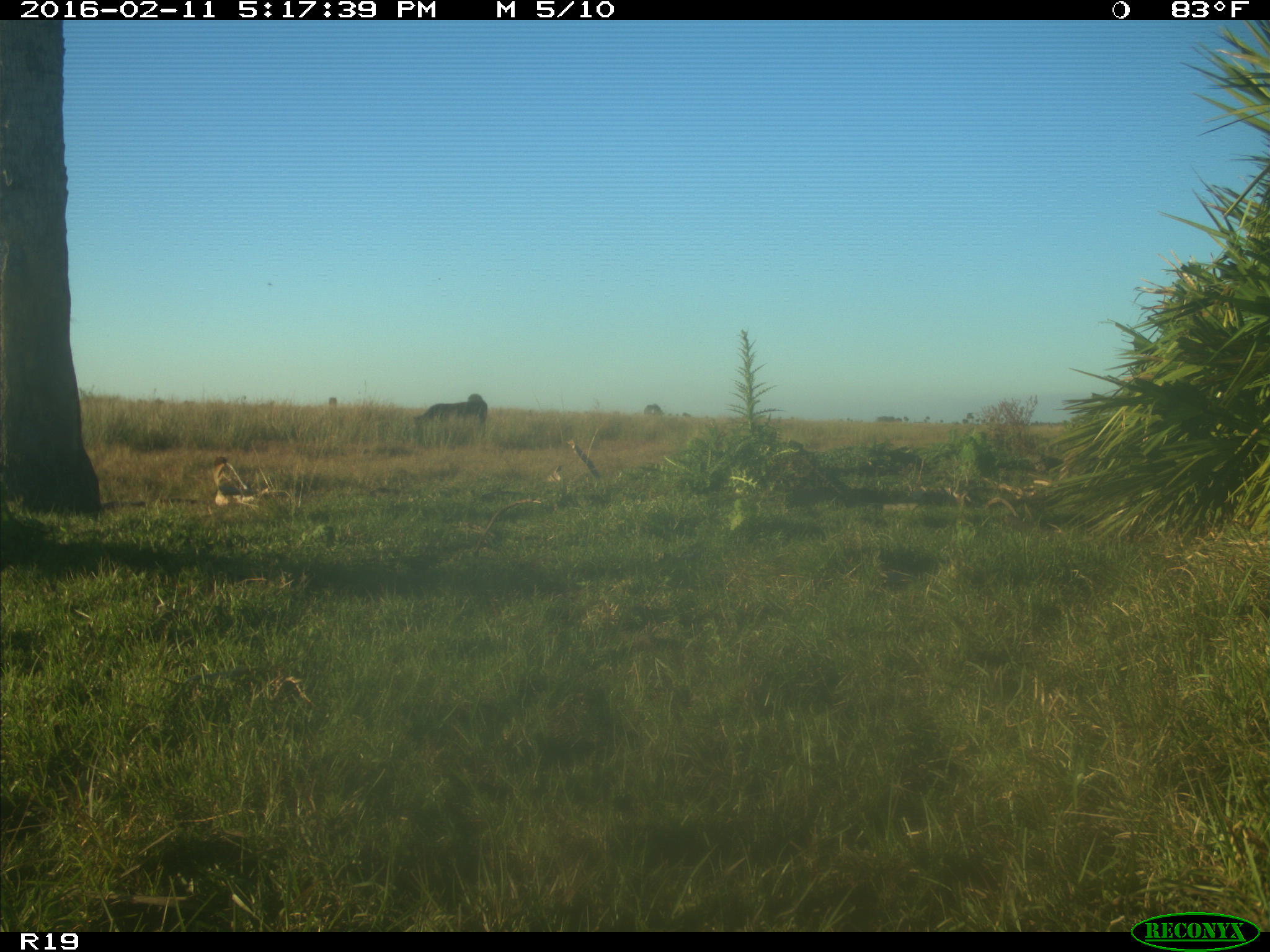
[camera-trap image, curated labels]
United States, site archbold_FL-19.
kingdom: Animalia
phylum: Chordata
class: Mammalia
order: Artiodactyla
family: Bovidae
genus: Bos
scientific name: Bos taurus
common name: domestic cow